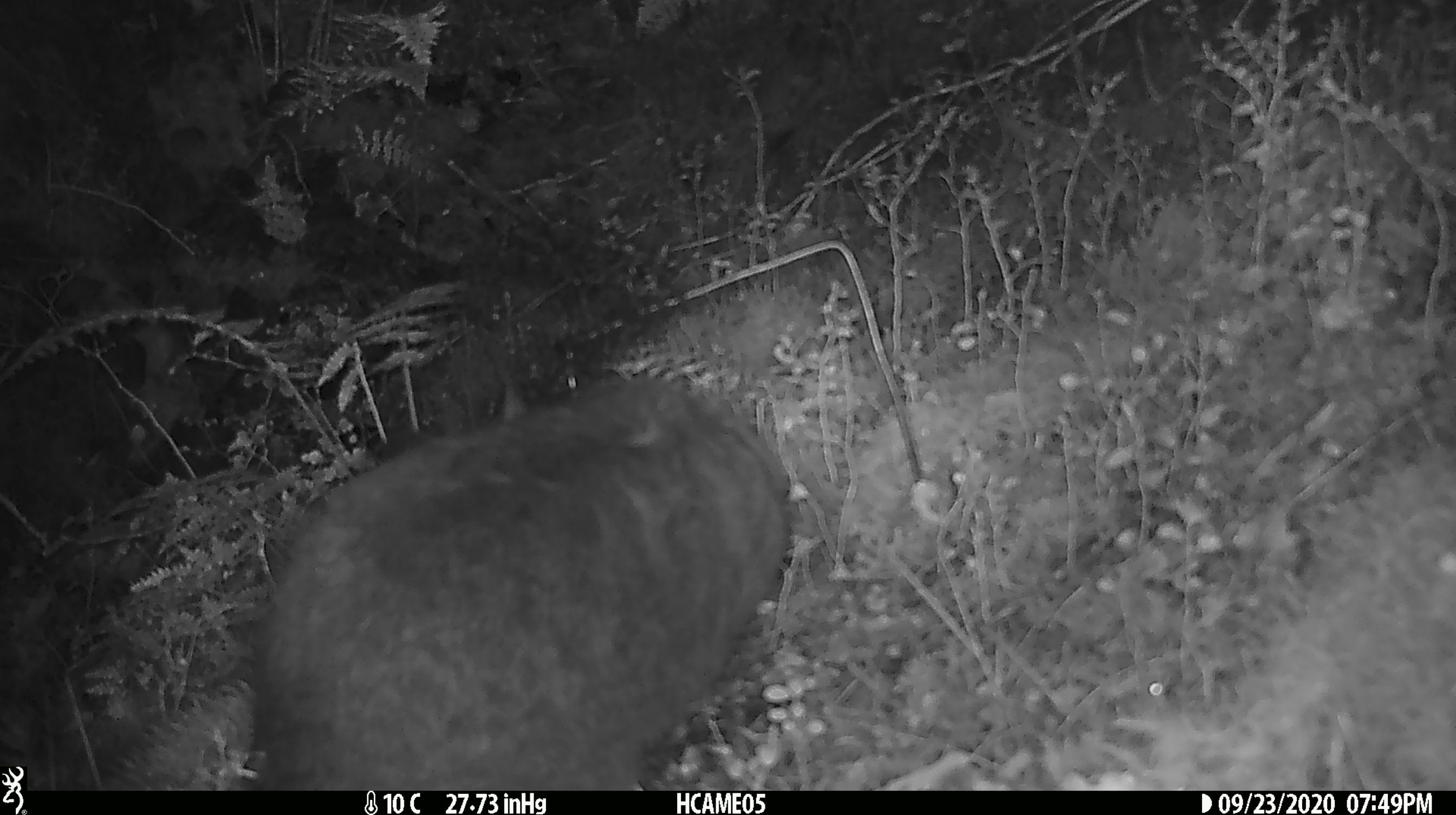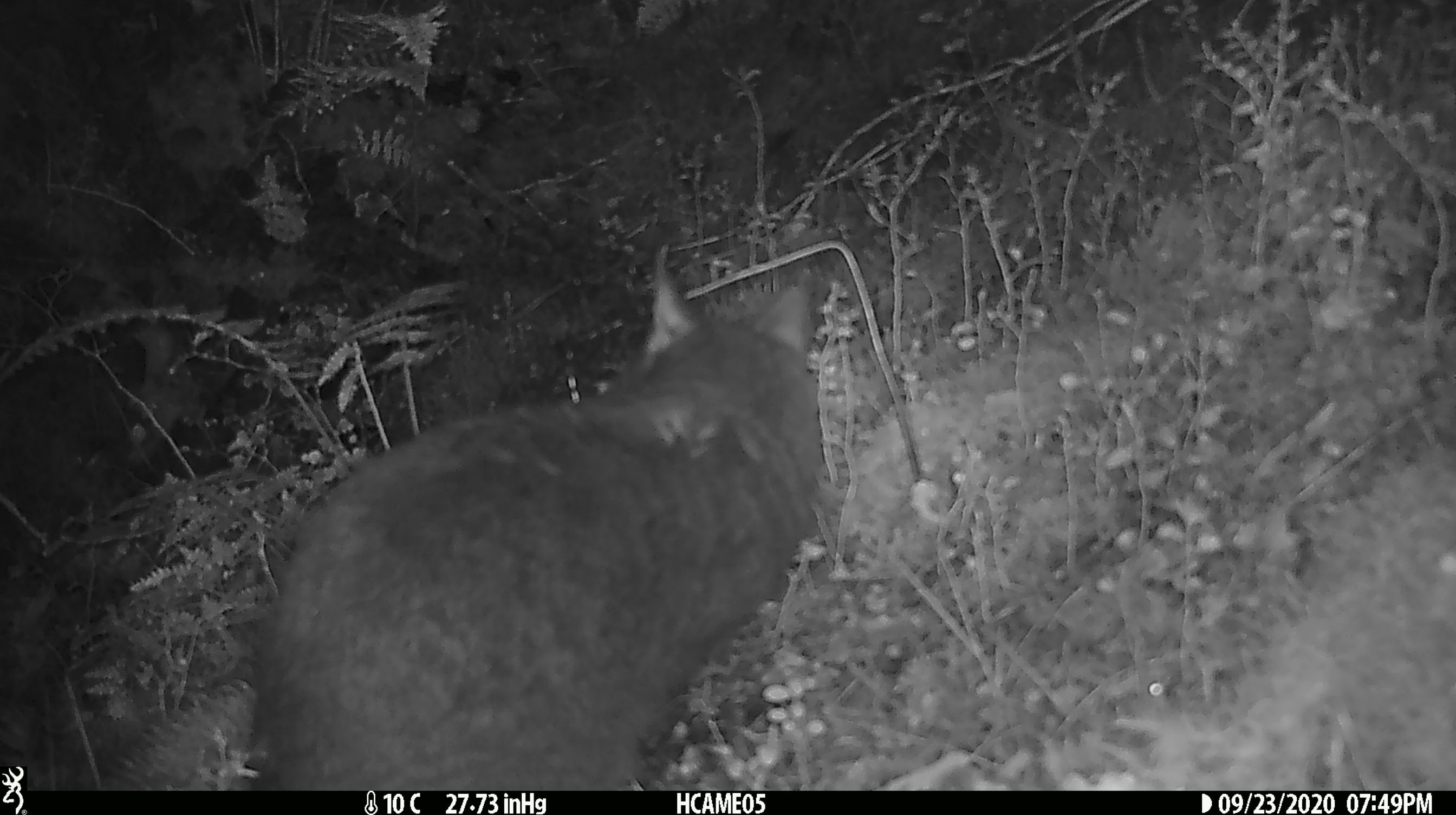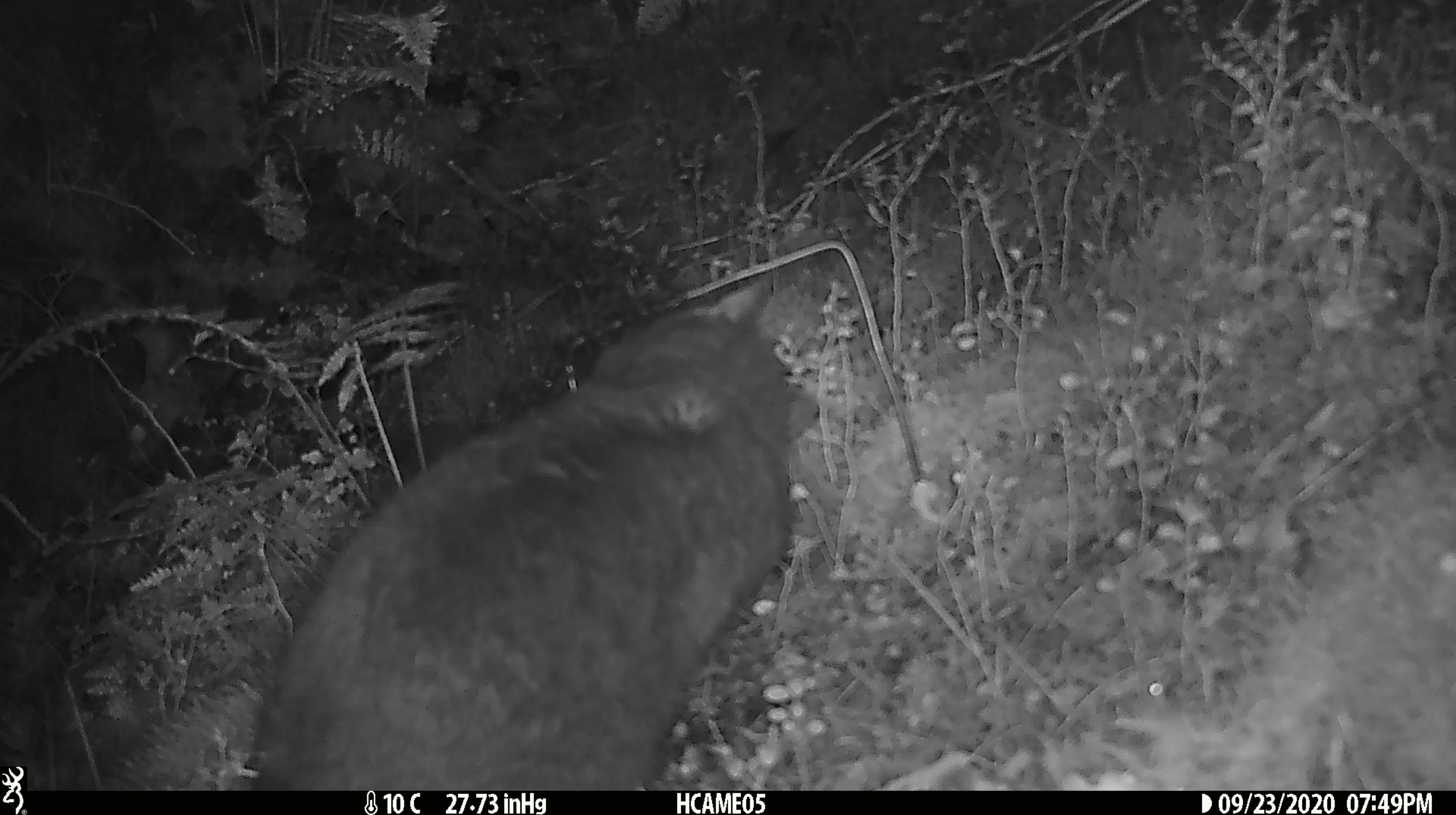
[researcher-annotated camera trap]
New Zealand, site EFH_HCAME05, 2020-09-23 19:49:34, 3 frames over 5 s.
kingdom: Animalia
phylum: Chordata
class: Mammalia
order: Carnivora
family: Felidae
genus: Felis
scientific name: Felis catus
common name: domestic cat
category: cat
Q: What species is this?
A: Cat (domestic cat) (Felis catus).